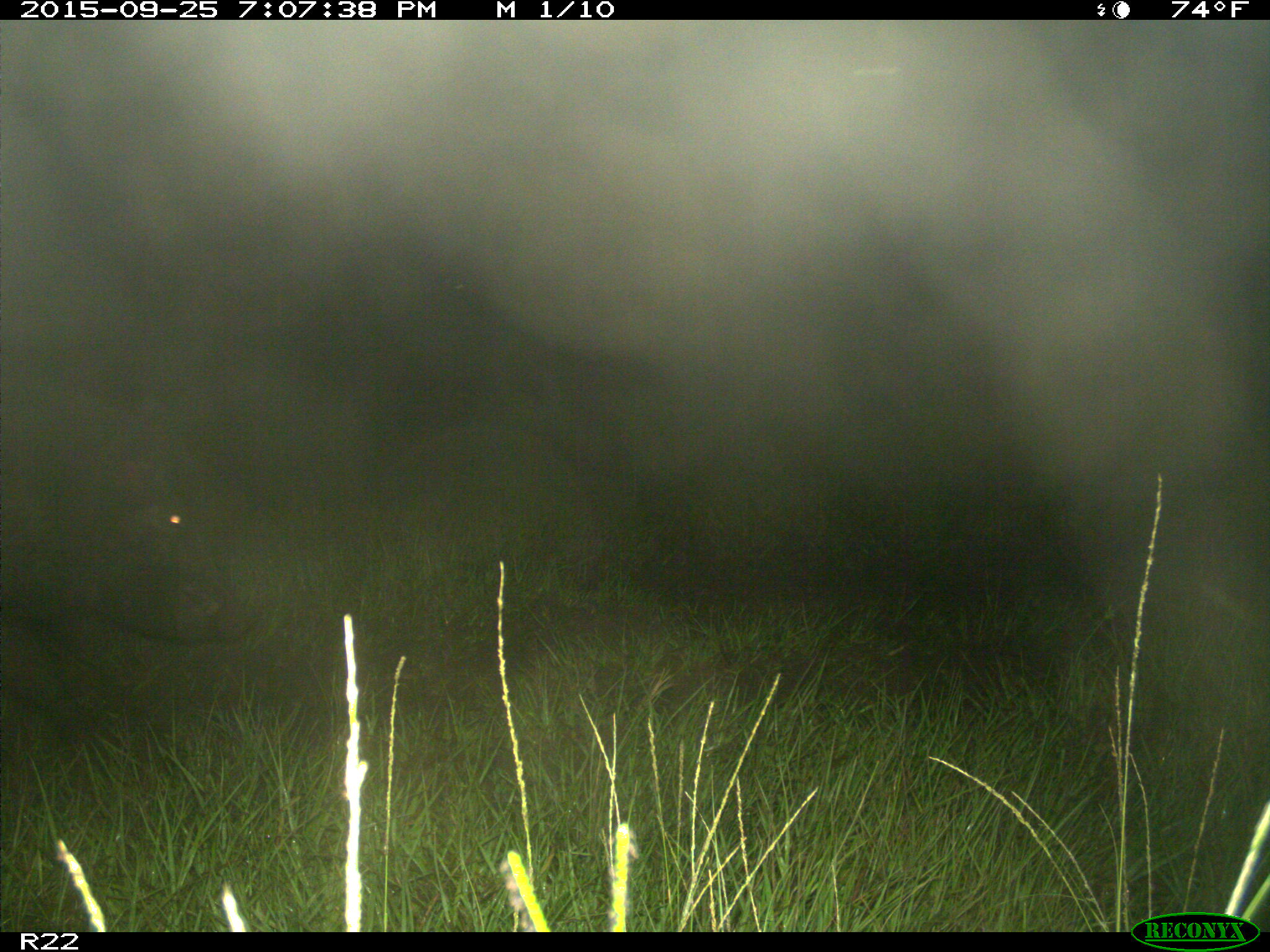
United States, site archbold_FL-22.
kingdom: Animalia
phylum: Chordata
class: Mammalia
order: Artiodactyla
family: Suidae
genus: Sus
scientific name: Sus scrofa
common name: wild boar